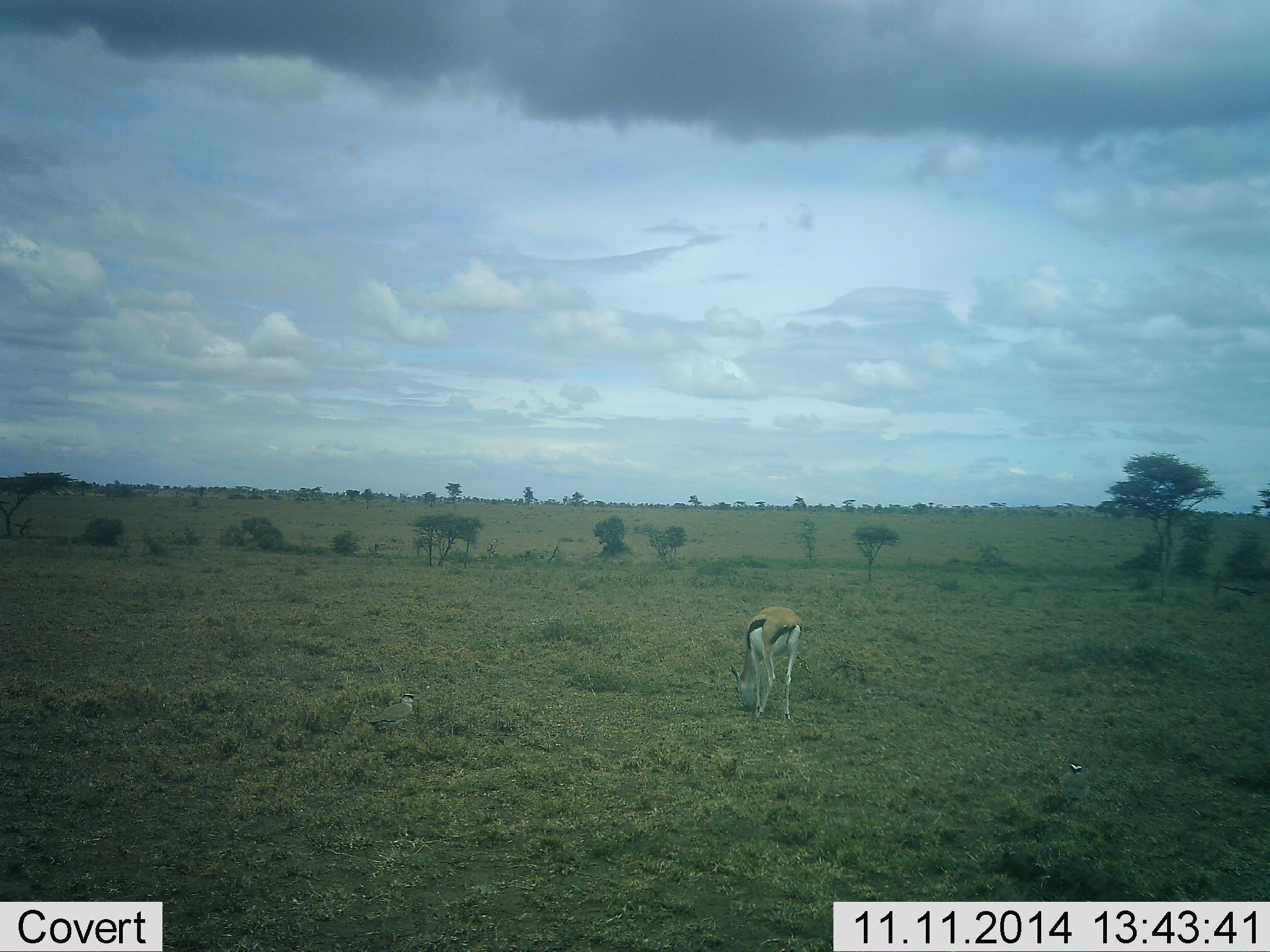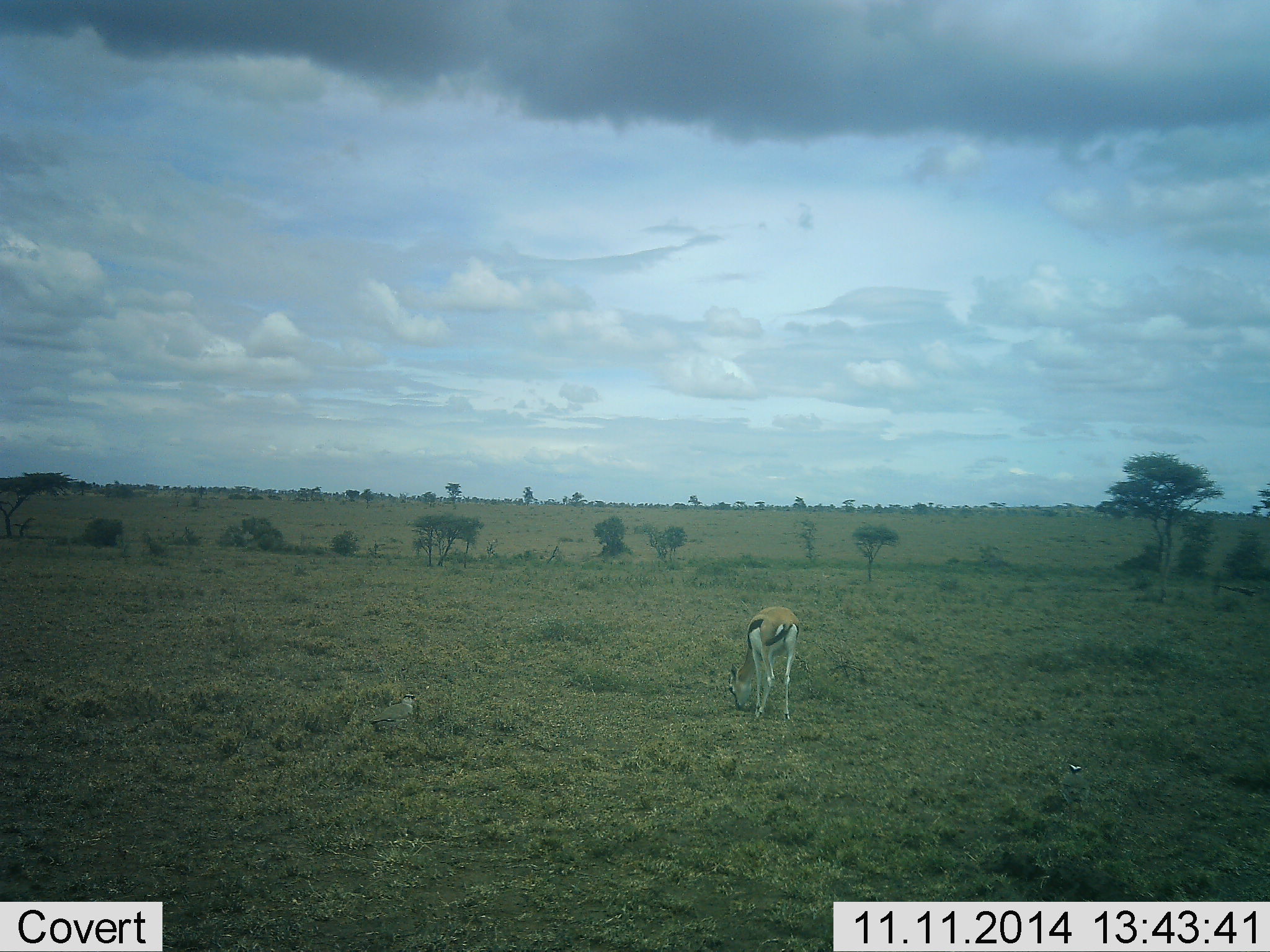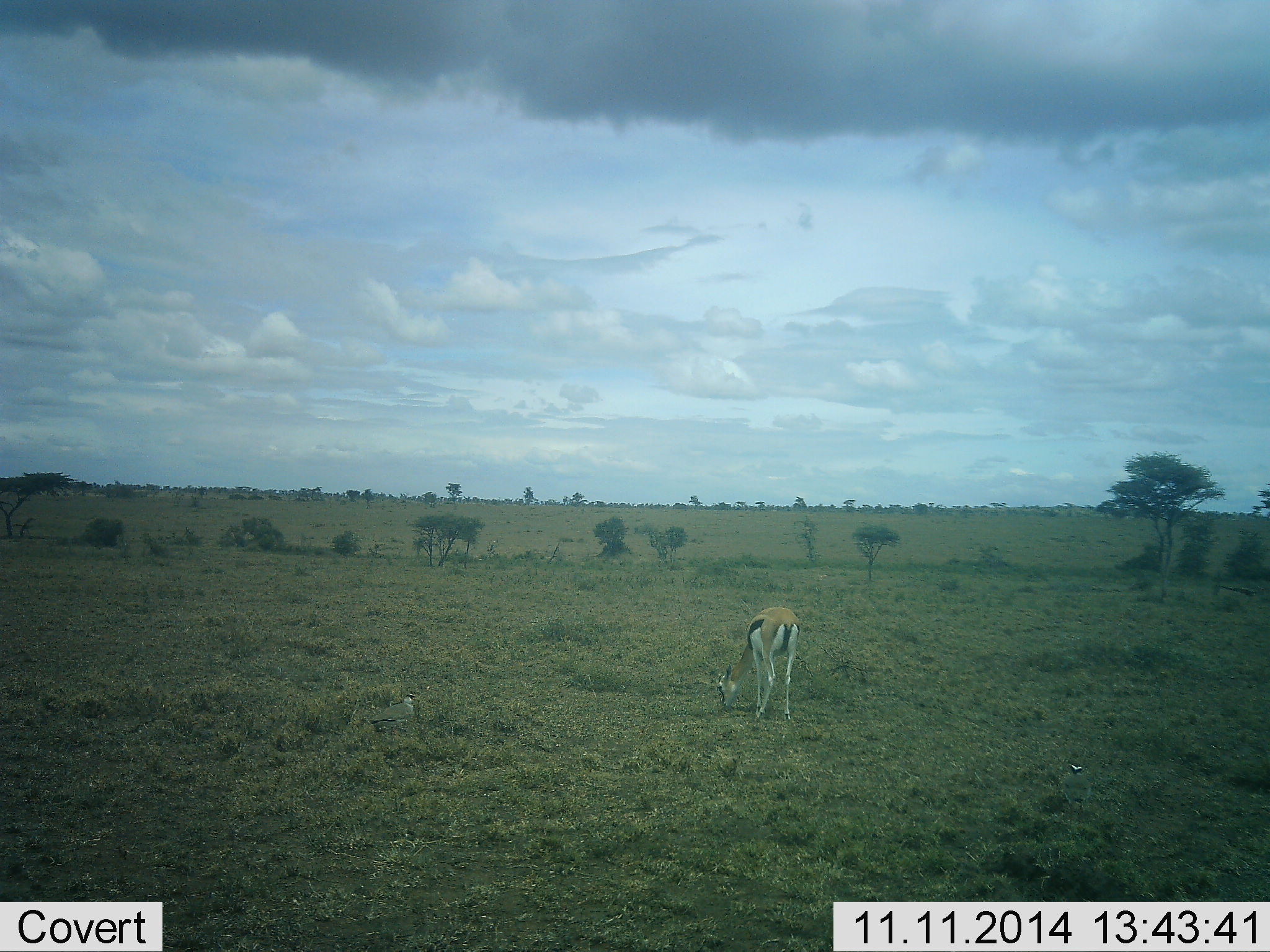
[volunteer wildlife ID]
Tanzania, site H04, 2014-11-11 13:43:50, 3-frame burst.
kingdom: Animalia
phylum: Chordata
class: Mammalia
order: Artiodactyla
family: Bovidae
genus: Eudorcas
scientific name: Eudorcas thomsonii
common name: thomson's gazelle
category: gazellethomsons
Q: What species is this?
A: Gazellethomsons (thomson's gazelle) (Eudorcas thomsonii).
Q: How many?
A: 1.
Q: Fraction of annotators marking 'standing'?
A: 23%.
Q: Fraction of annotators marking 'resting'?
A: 0%.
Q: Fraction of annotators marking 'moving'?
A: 0%.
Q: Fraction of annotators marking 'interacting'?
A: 0%.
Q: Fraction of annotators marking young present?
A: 0%.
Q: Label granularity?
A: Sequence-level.